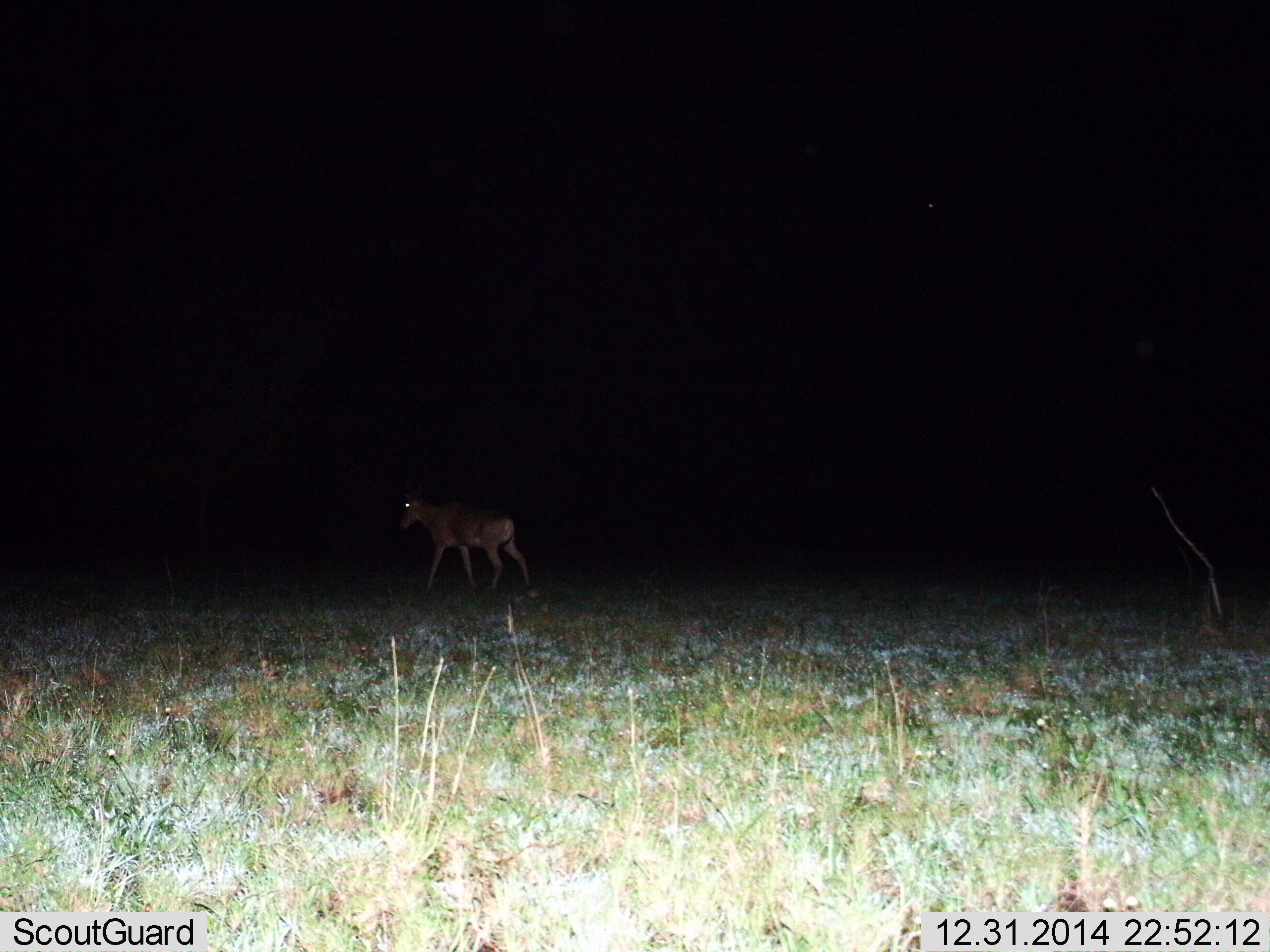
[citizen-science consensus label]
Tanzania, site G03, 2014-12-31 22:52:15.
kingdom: Animalia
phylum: Chordata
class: Mammalia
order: Artiodactyla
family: Bovidae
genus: Alcelaphus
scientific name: Alcelaphus buselaphus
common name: hartebeest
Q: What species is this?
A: Hartebeest (Alcelaphus buselaphus).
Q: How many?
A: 1.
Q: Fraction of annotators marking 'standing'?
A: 20%.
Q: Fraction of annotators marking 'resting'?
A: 0%.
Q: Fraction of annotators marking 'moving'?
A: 90%.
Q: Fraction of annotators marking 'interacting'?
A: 0%.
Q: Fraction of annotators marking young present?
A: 0%.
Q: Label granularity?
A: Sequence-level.